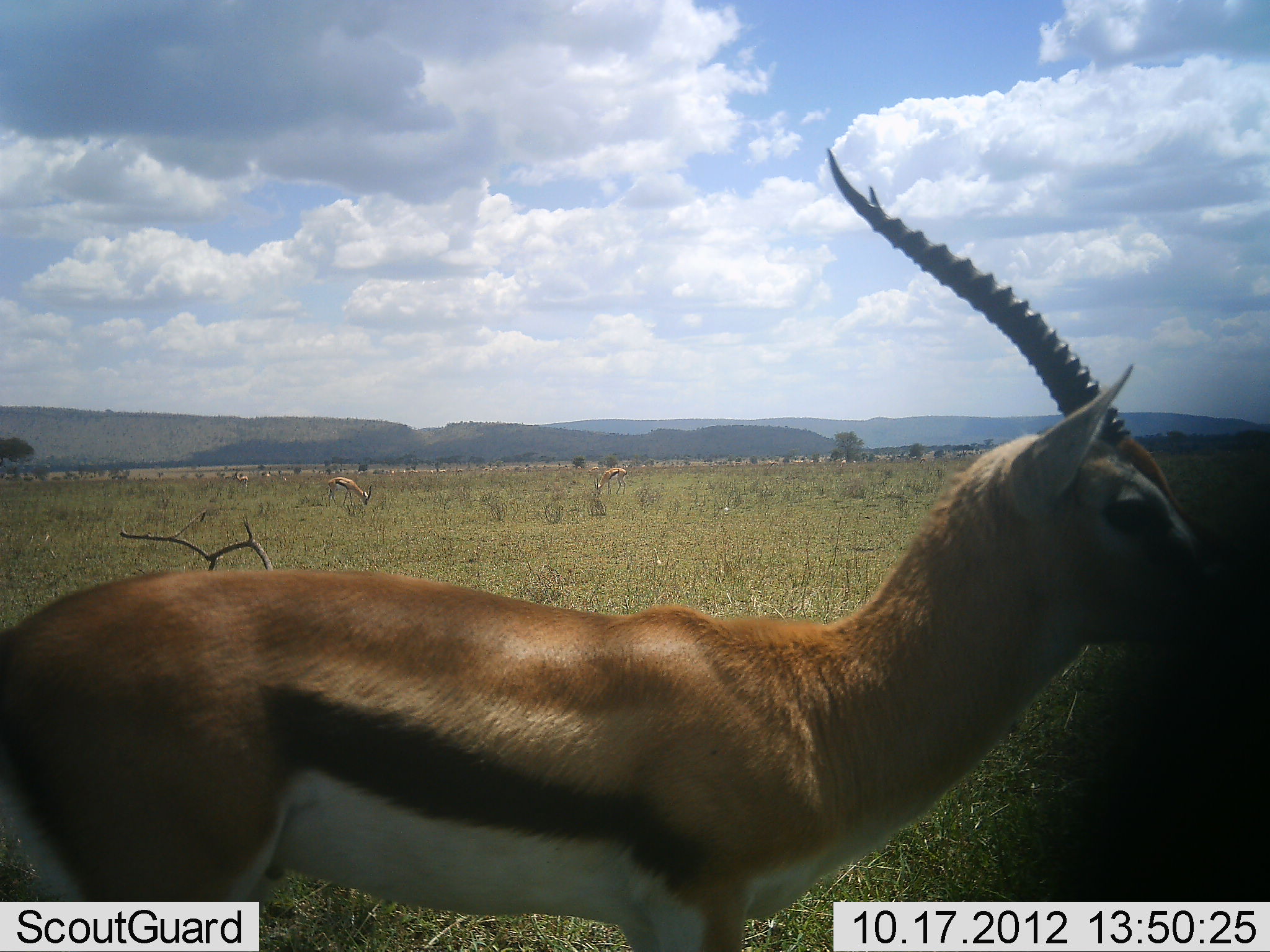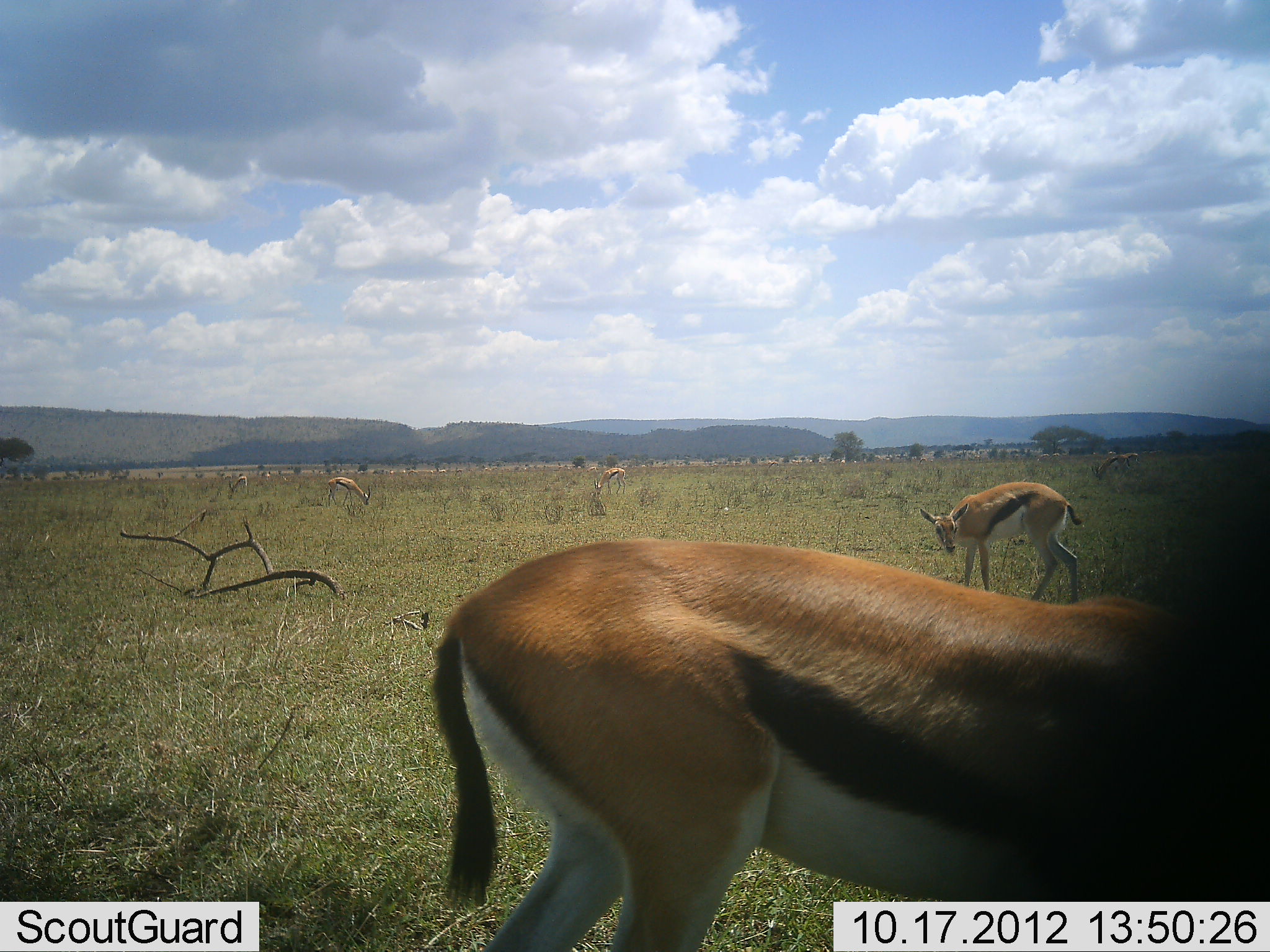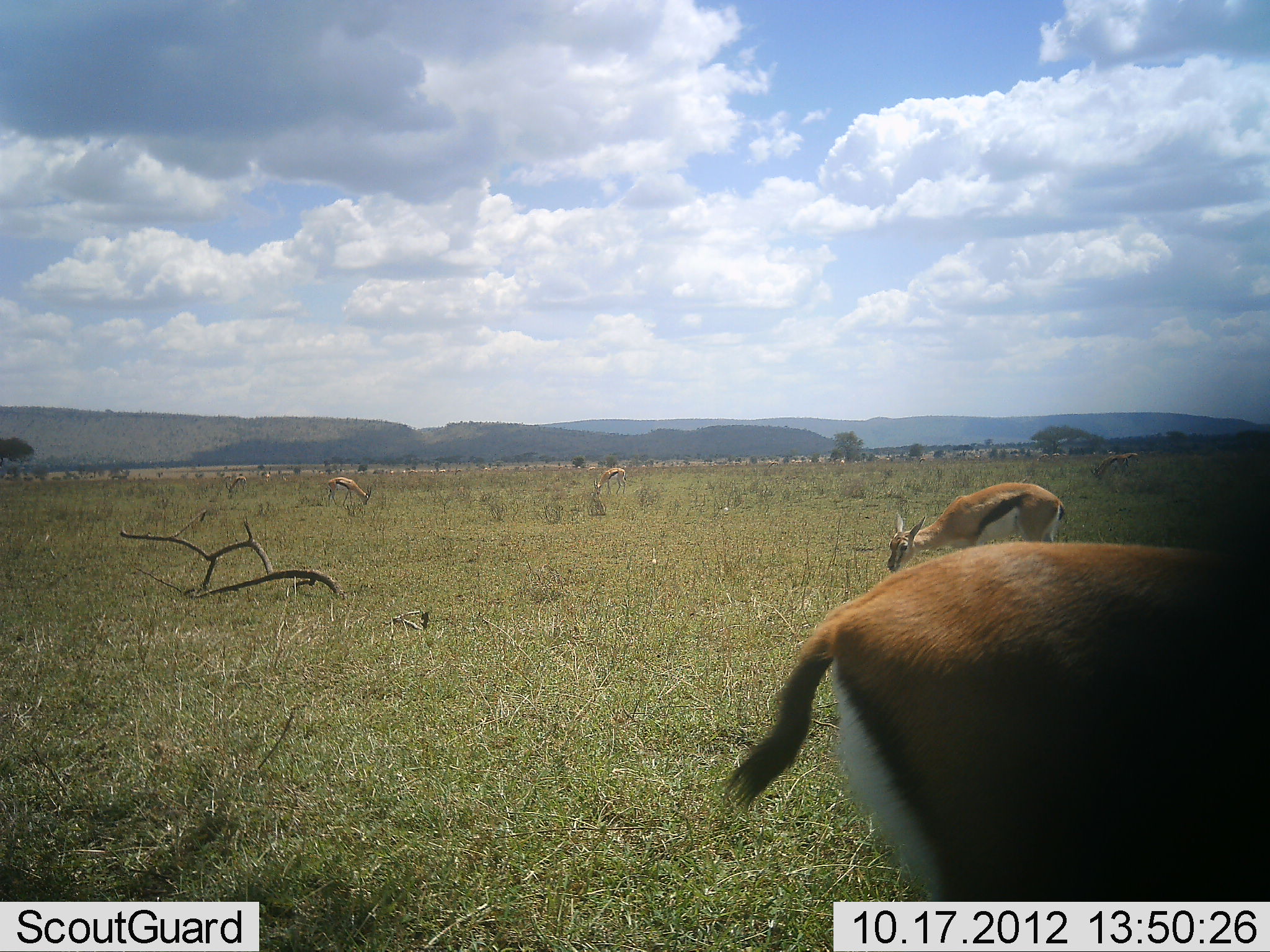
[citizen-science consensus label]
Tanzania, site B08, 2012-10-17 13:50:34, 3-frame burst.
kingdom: Animalia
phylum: Chordata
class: Mammalia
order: Artiodactyla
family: Bovidae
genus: Eudorcas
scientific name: Eudorcas thomsonii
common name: thomson's gazelle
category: gazellethomsons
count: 3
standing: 100%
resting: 0%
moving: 0%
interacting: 0%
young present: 0%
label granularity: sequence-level